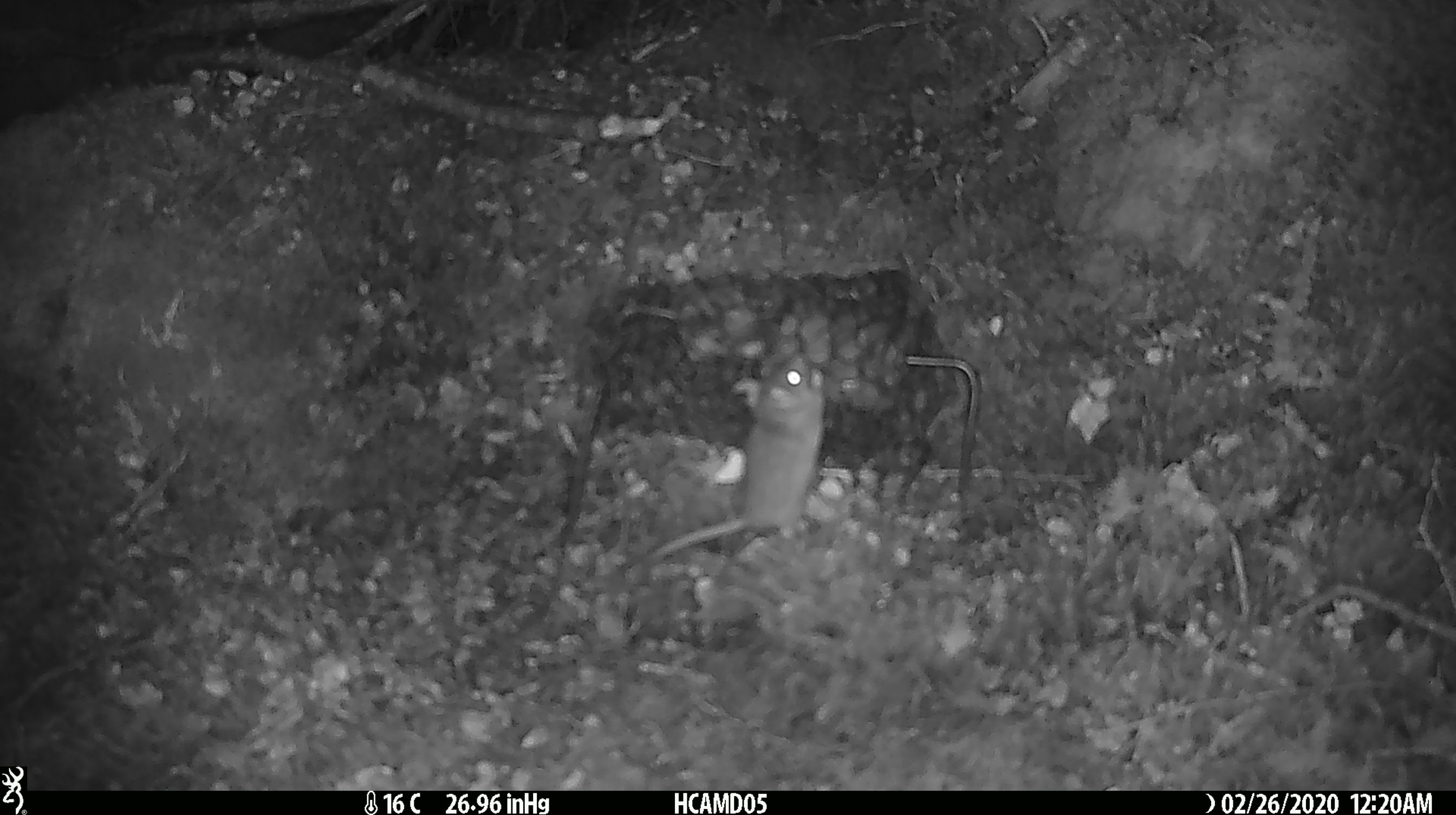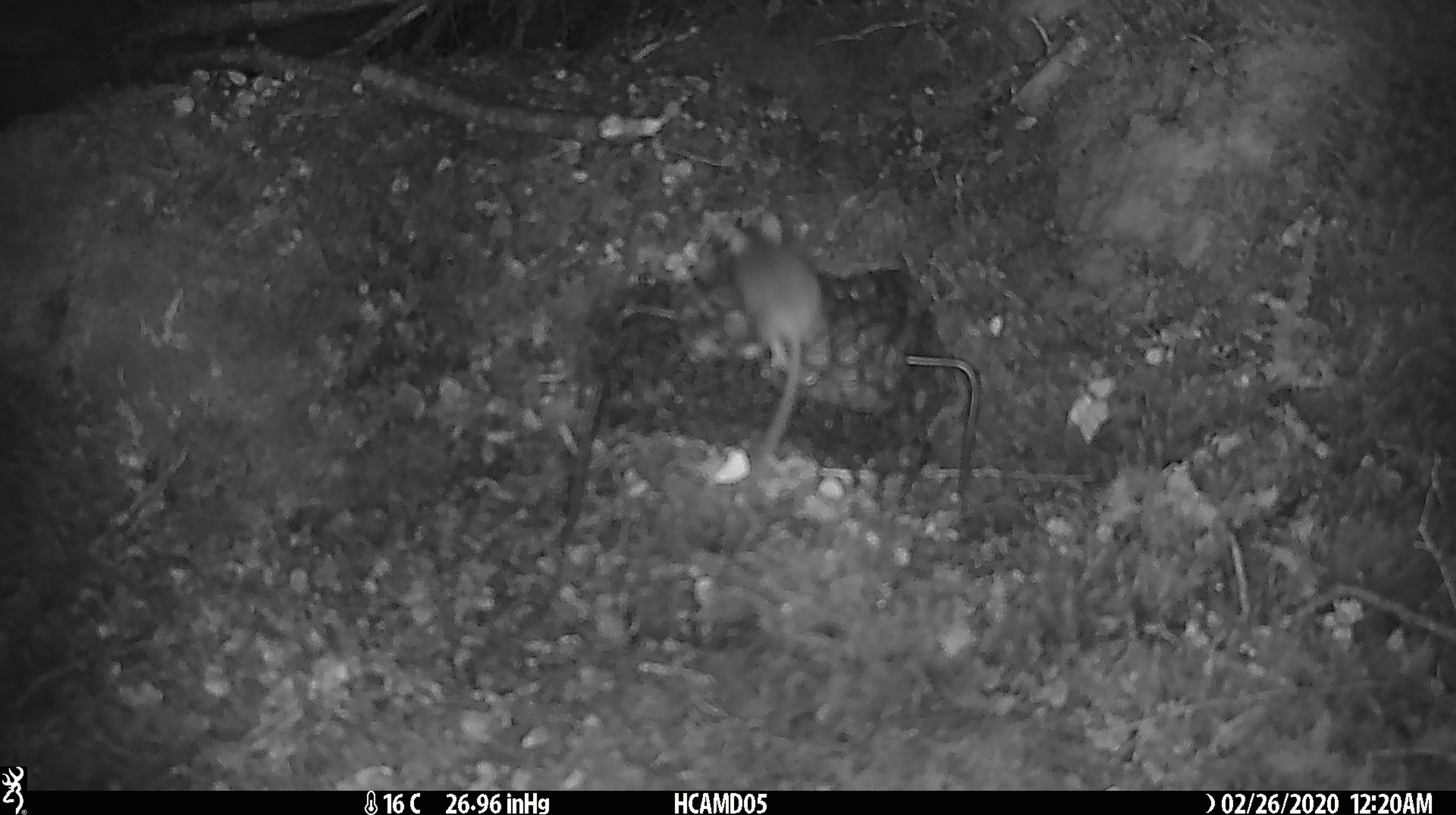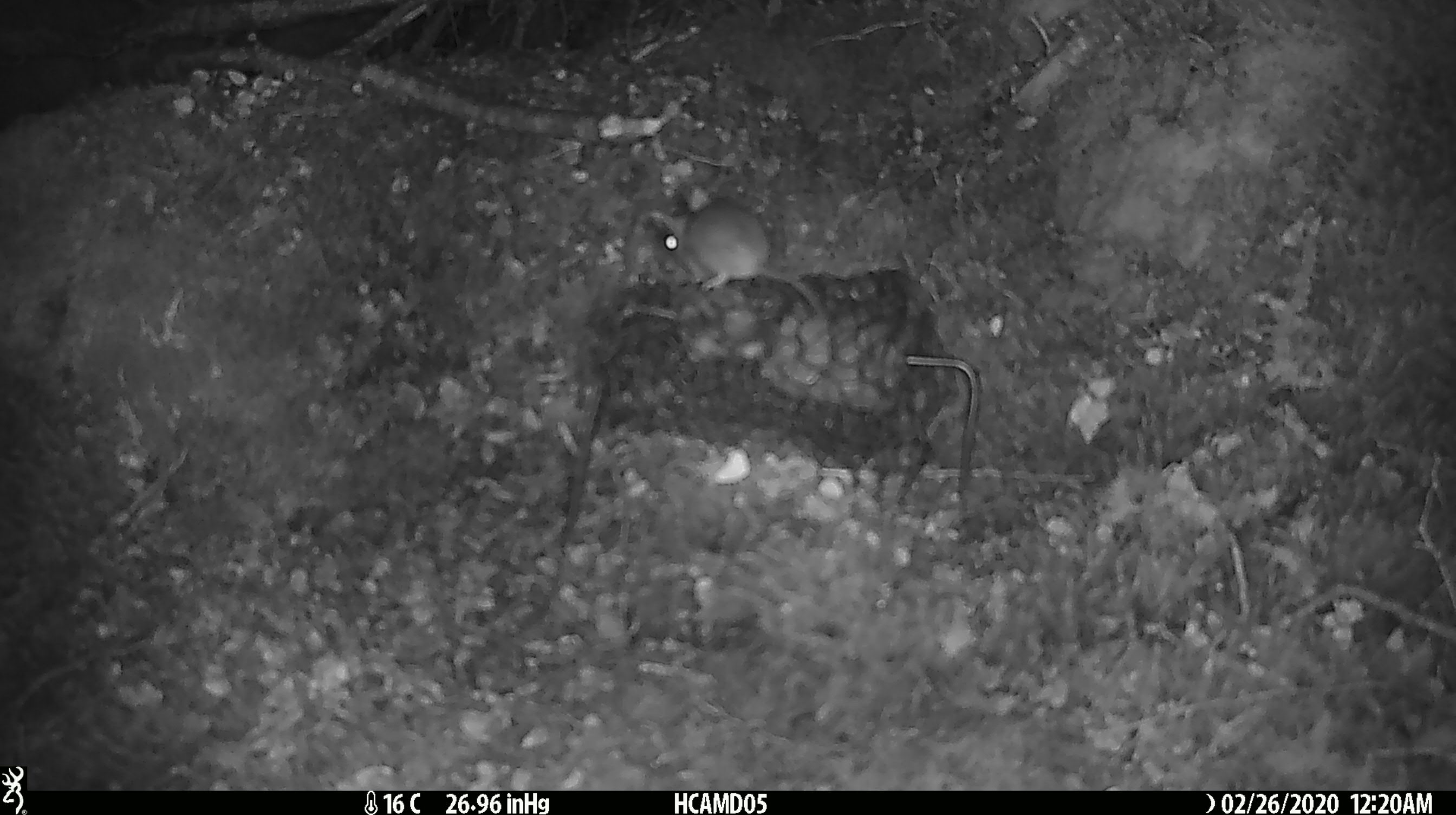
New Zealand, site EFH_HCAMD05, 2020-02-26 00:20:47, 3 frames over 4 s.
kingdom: Animalia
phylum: Chordata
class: Mammalia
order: Rodentia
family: Muridae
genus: Mus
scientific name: Mus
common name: mouse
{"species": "mouse (Mus)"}